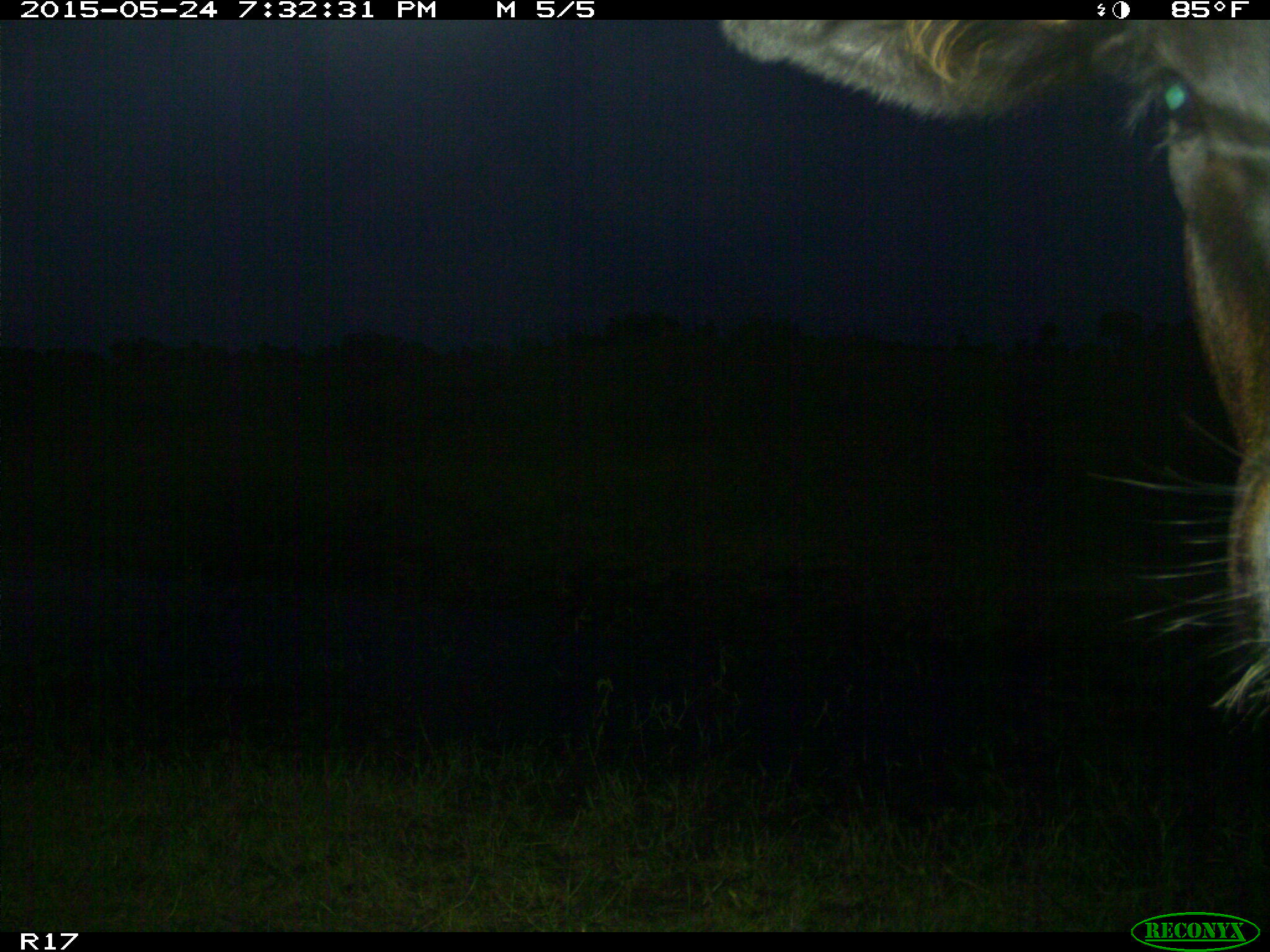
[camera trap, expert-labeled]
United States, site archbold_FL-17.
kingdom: Animalia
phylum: Chordata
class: Mammalia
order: Artiodactyla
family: Bovidae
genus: Bos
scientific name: Bos taurus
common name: domestic cow